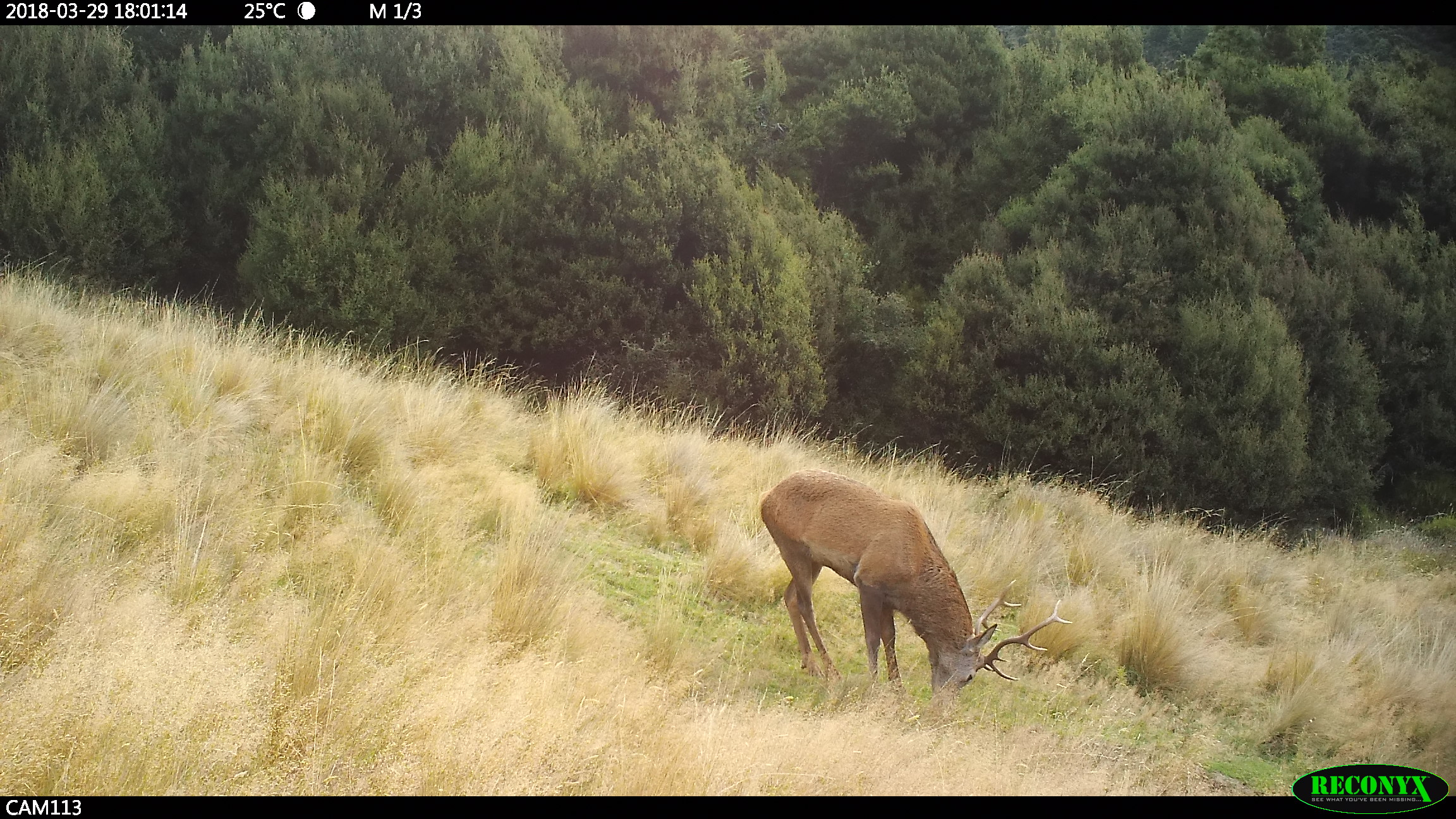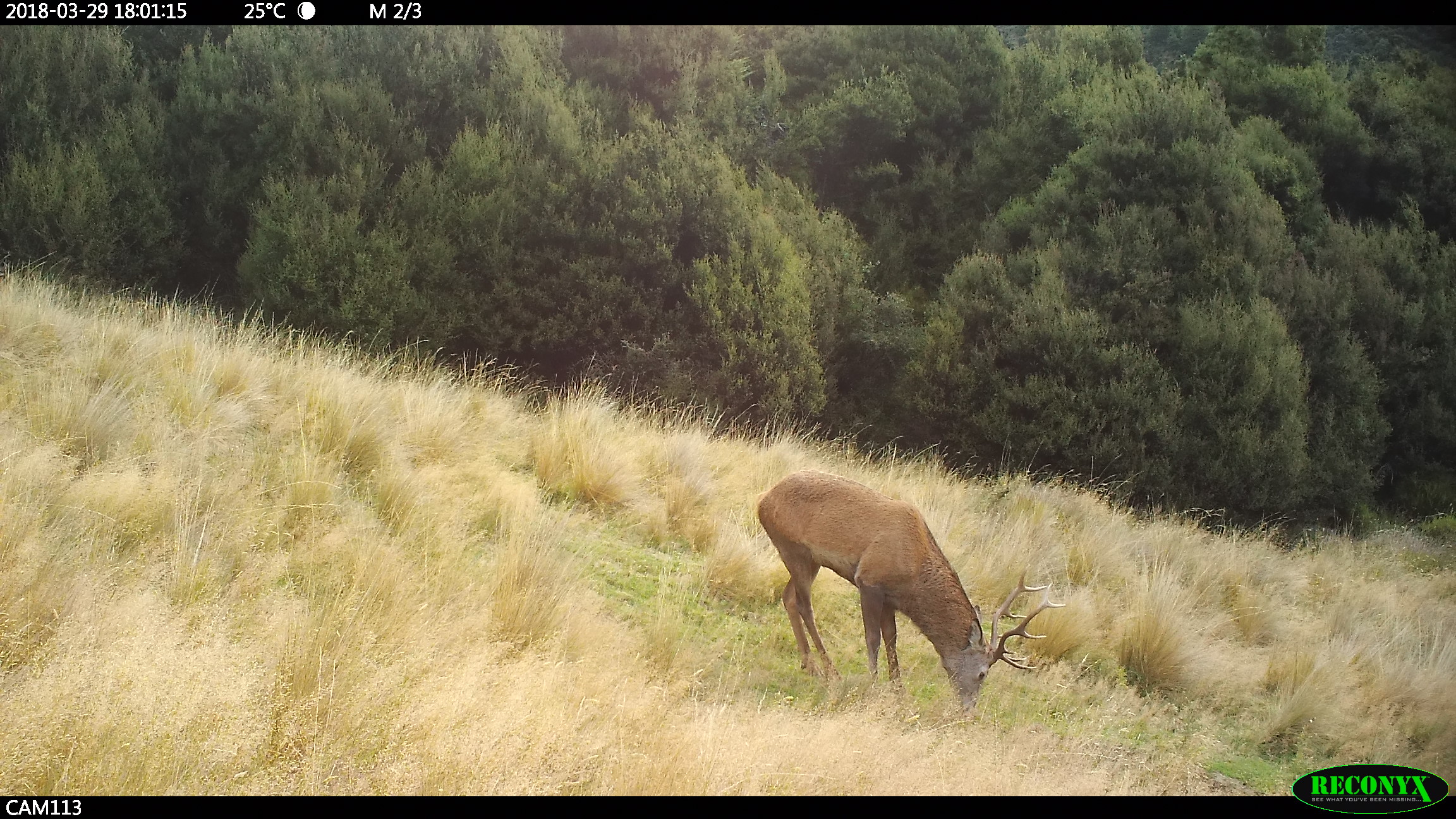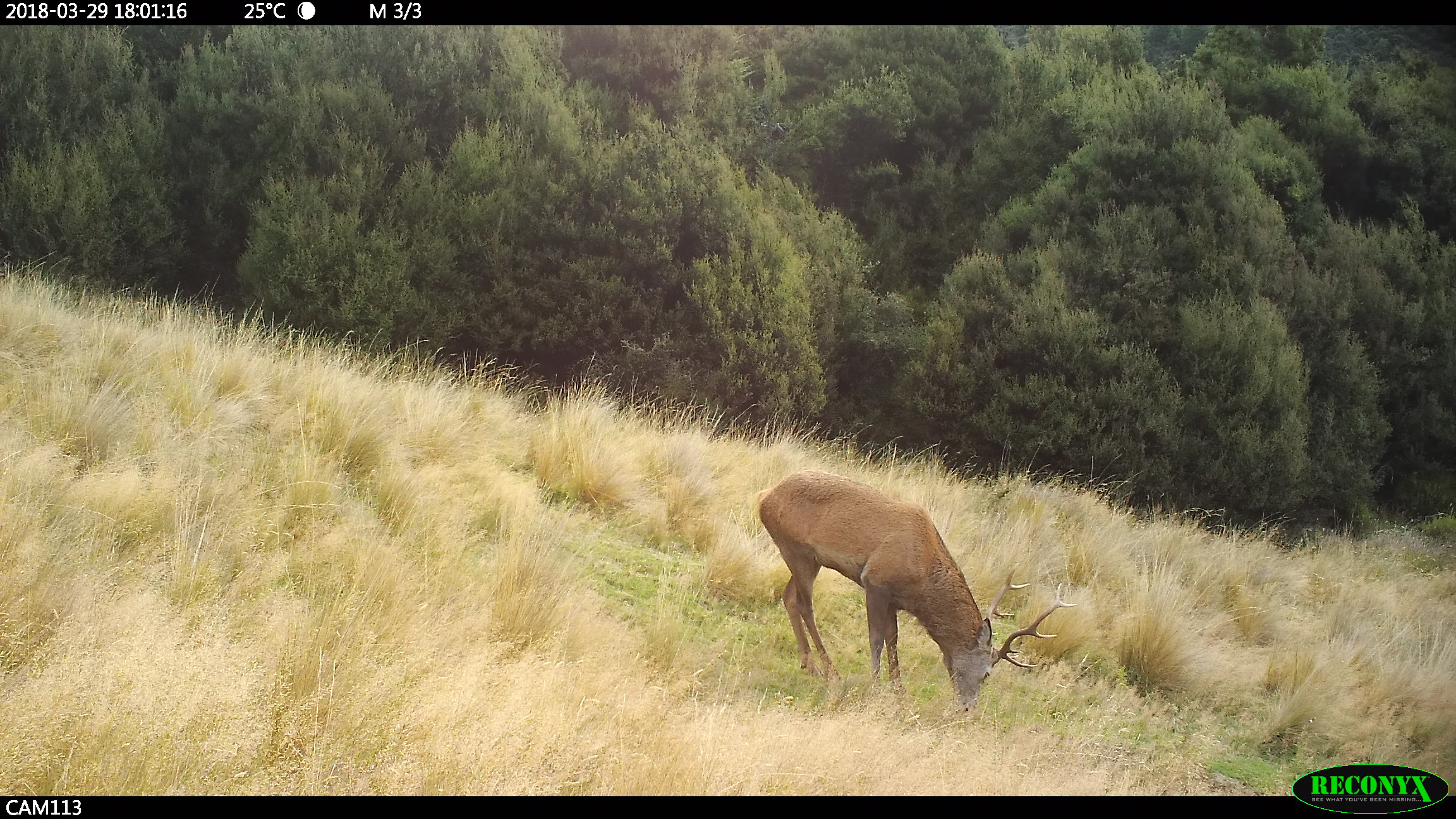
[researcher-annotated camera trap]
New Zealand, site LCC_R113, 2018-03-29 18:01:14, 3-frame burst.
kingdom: Animalia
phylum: Chordata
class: Mammalia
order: Artiodactyla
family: Cervidae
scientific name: Cervidae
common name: deer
Deer (Cervidae).